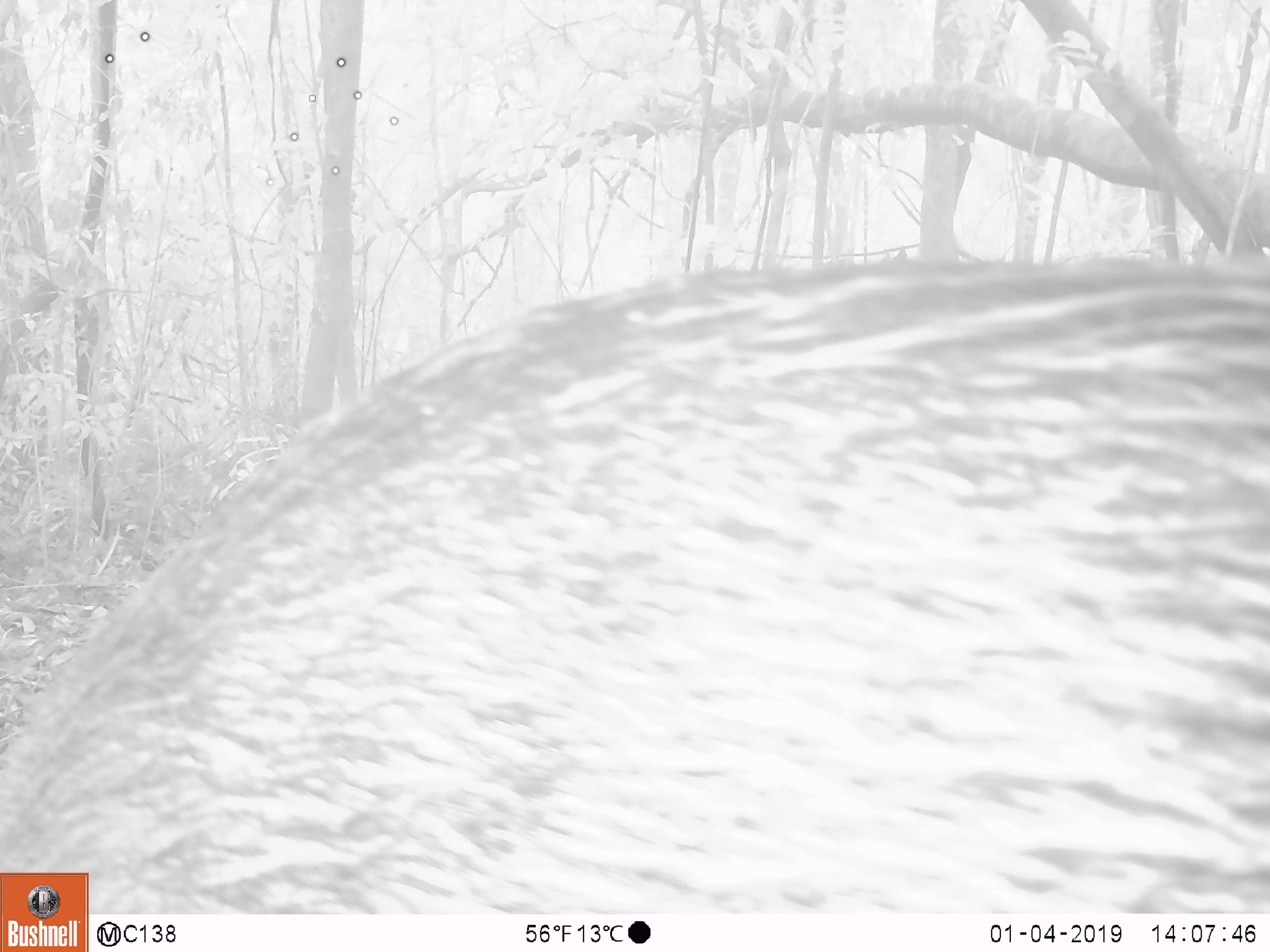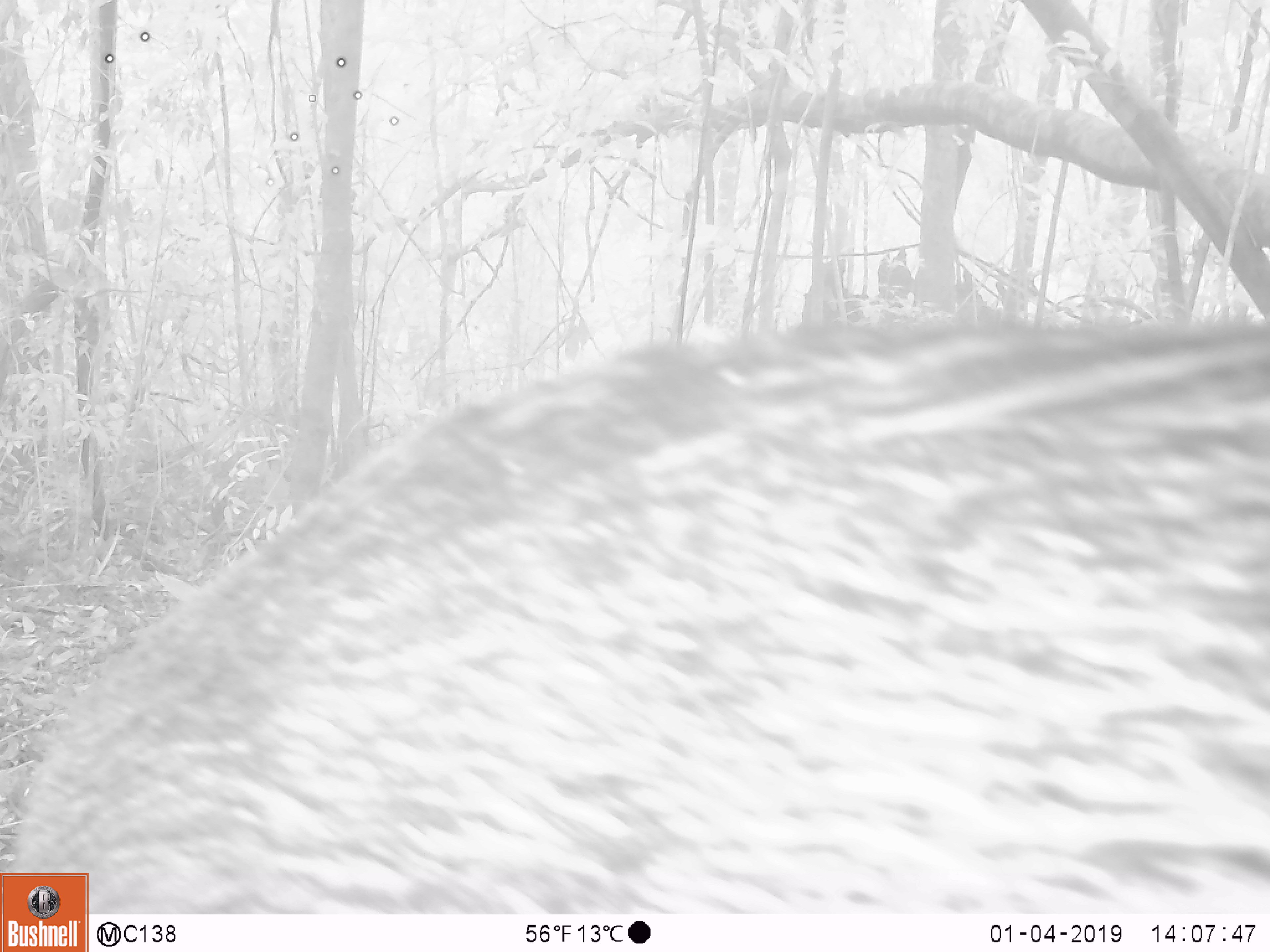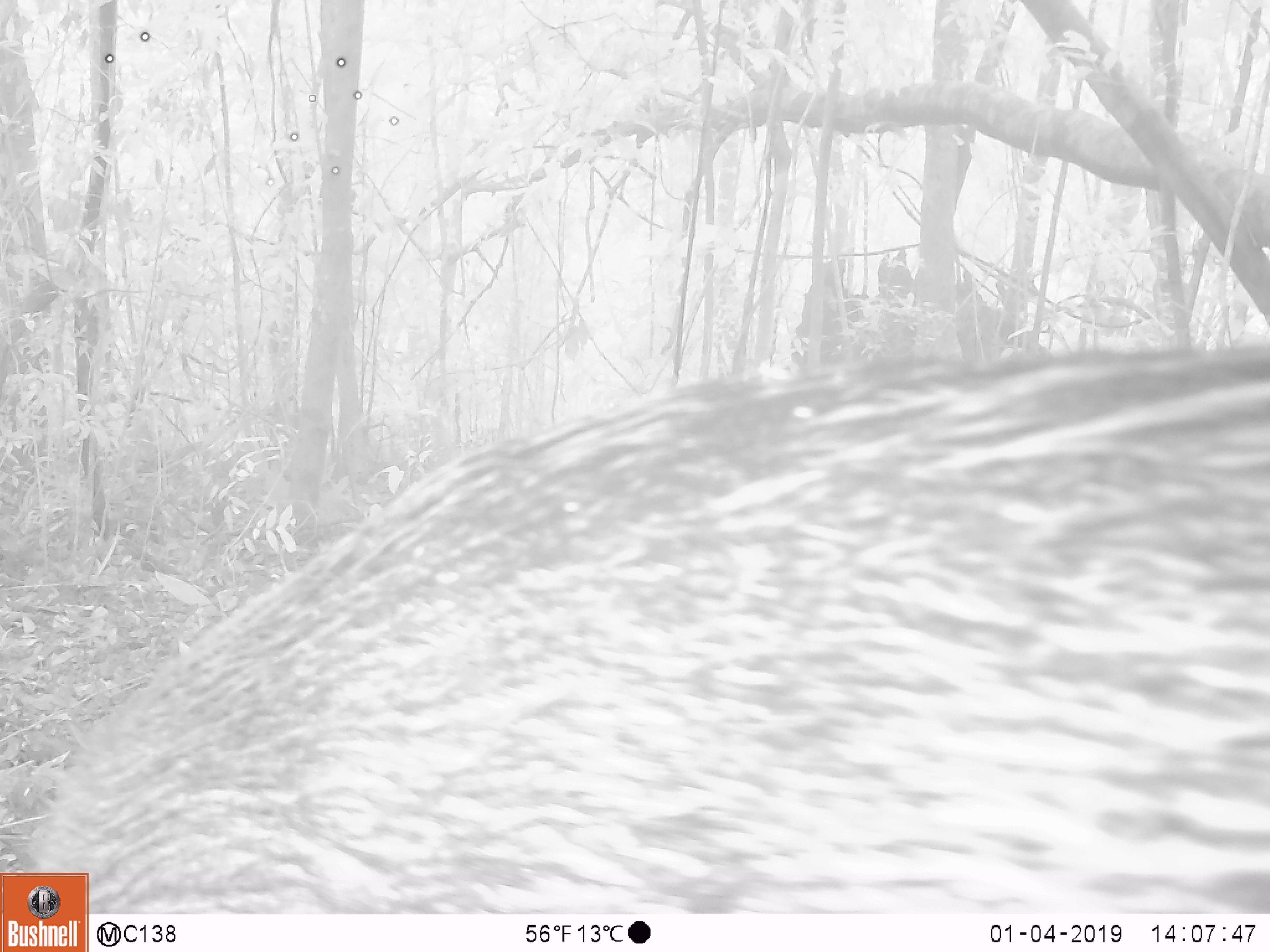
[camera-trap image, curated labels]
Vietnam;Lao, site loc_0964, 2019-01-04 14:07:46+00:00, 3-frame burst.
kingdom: Animalia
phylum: Chordata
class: Mammalia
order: Artiodactyla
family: Suidae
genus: Sus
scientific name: Sus scrofa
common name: eurasian wild pig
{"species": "eurasian wild pig (Sus scrofa)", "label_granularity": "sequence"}